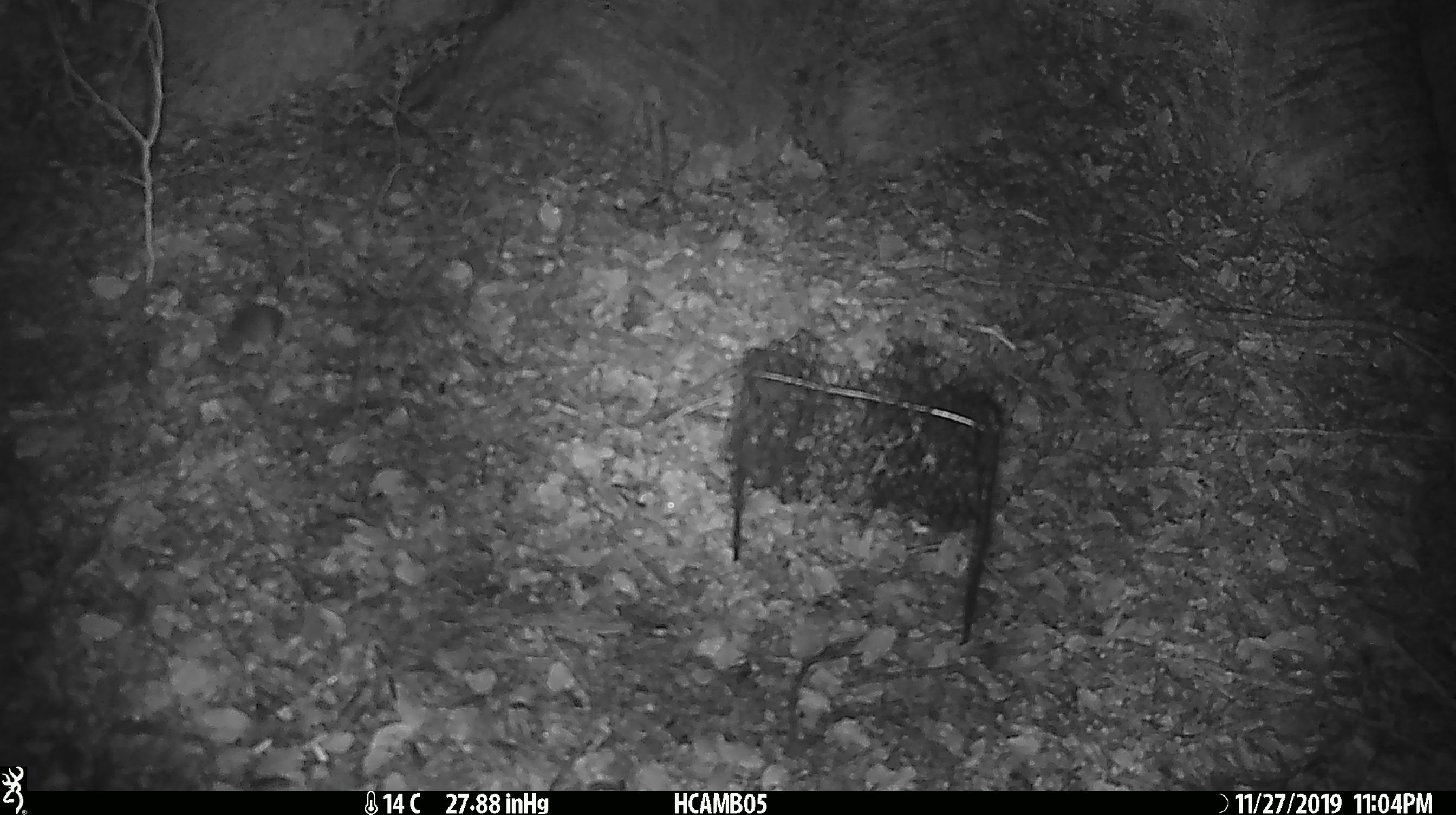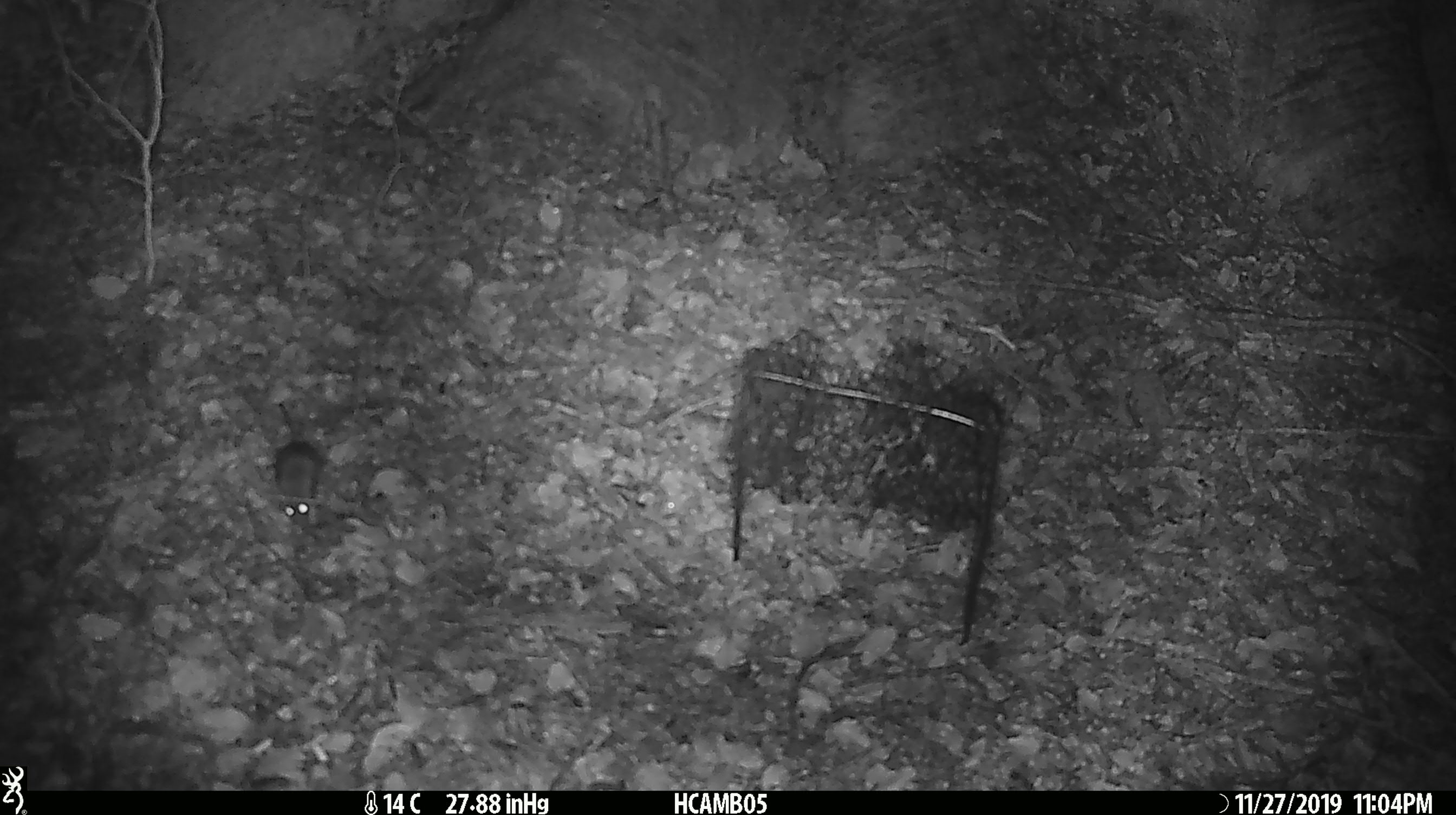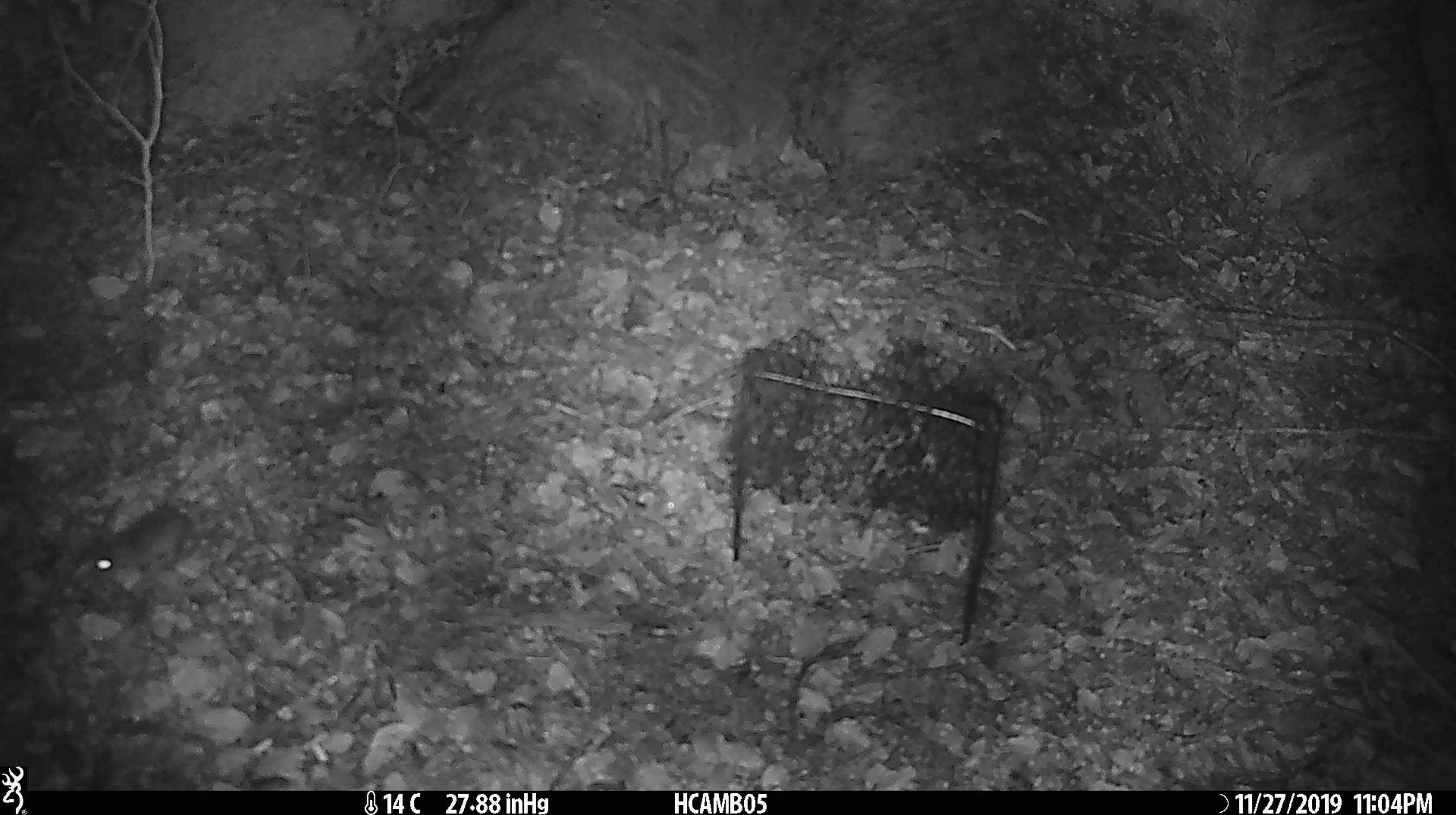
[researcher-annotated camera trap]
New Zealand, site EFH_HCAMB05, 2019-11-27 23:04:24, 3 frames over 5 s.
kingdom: Animalia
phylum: Chordata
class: Mammalia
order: Rodentia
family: Muridae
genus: Mus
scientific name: Mus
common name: mouse